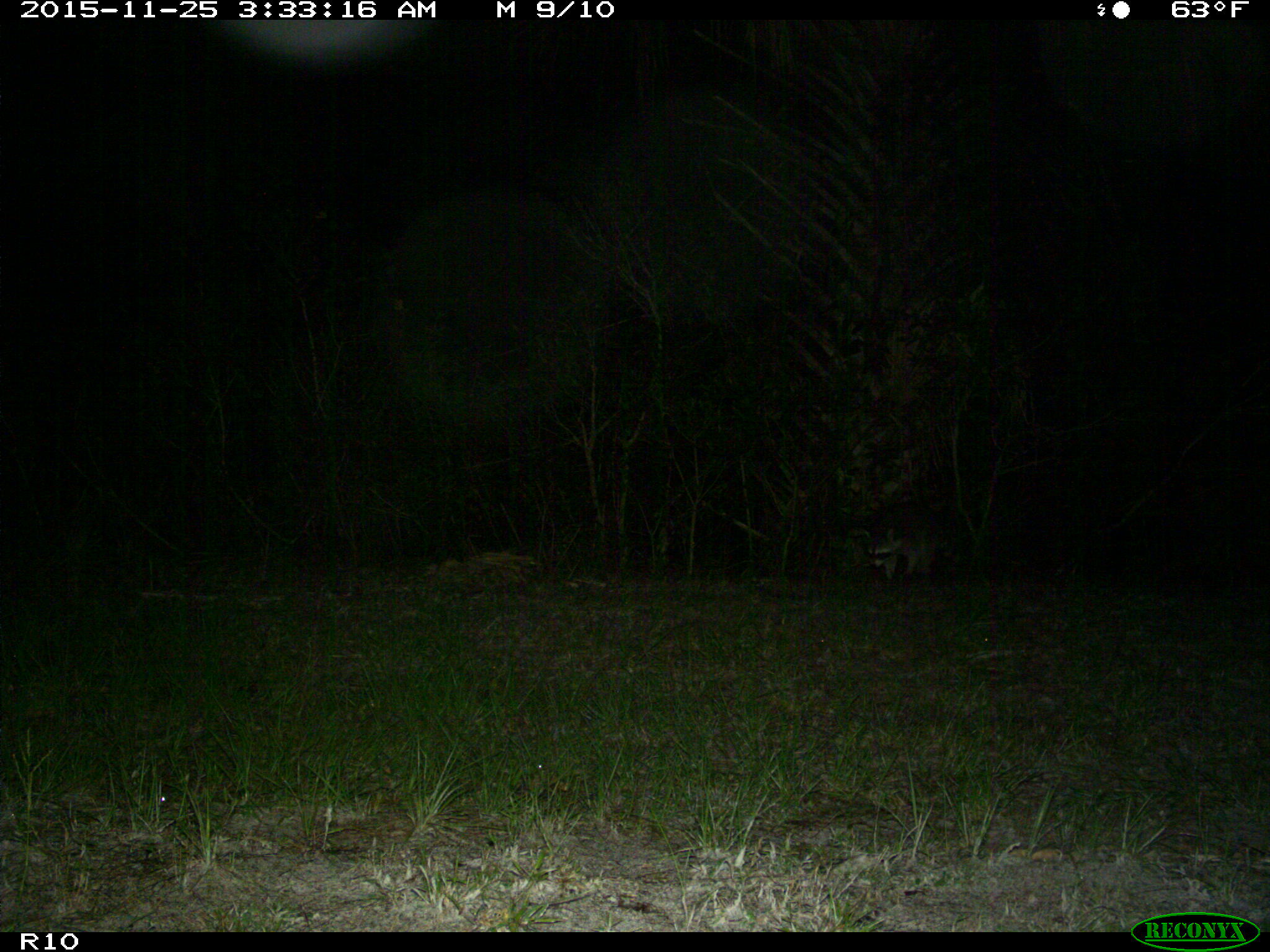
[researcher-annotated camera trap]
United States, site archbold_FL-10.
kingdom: Animalia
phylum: Chordata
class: Mammalia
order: Carnivora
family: Procyonidae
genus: Procyon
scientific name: Procyon lotor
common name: common raccoon